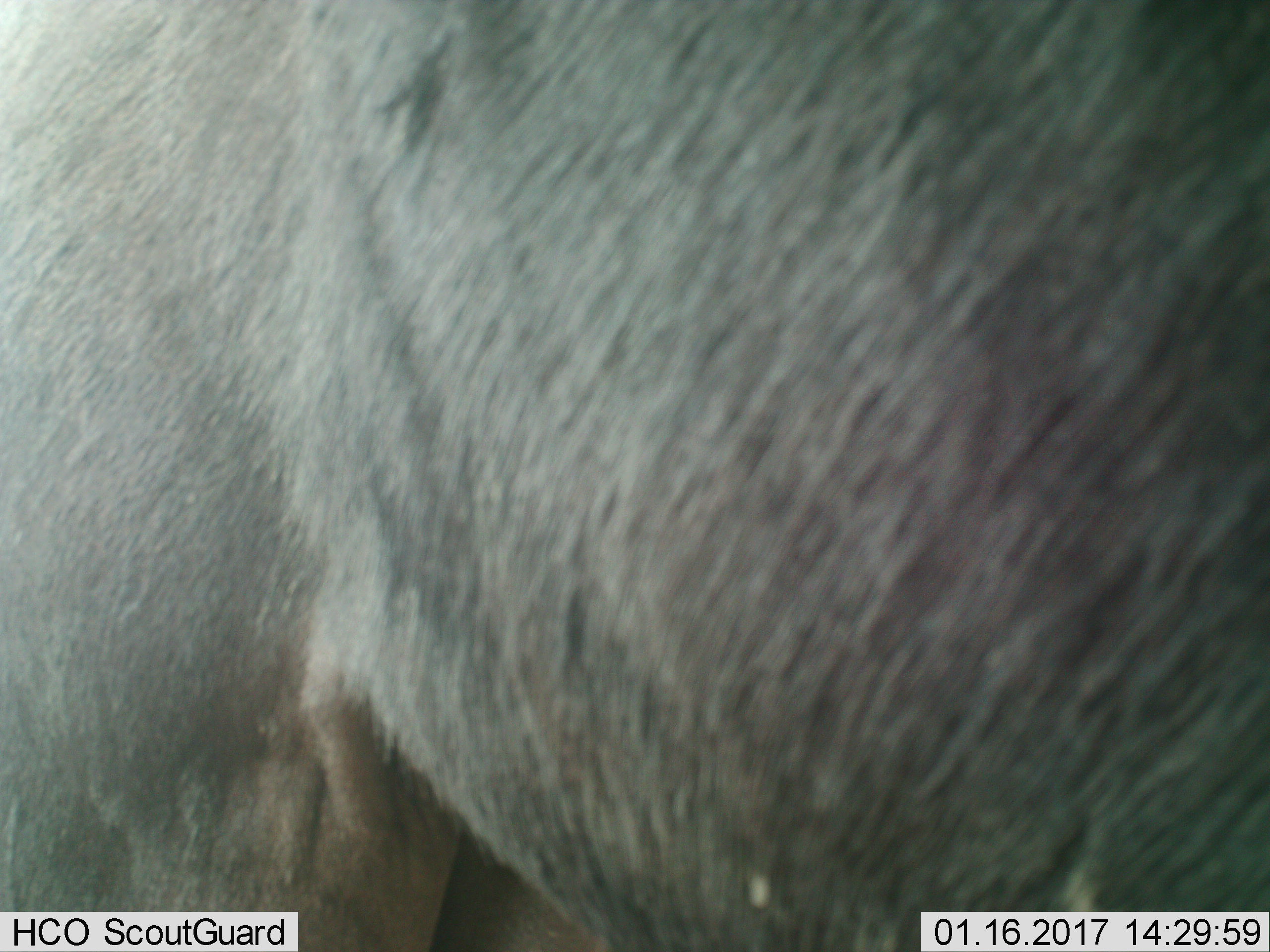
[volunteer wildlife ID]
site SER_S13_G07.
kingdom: Animalia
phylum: Chordata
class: Mammalia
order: Artiodactyla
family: Bovidae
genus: Connochaetes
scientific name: Connochaetes taurinus taurinus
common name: blue wildebeest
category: wildebeestblue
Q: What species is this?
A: Wildebeestblue (blue wildebeest) (Connochaetes taurinus taurinus).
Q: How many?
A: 1.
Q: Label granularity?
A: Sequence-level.